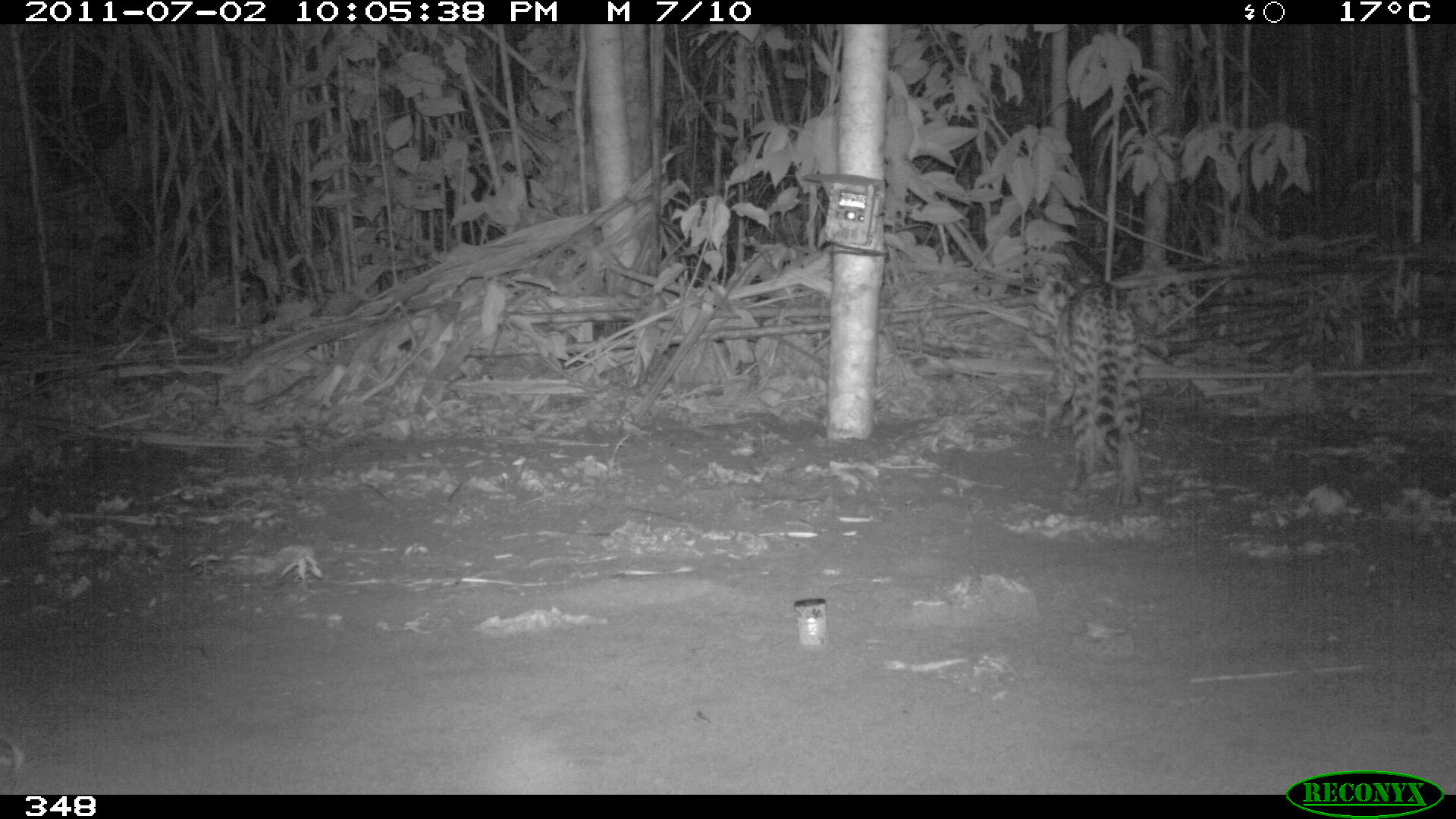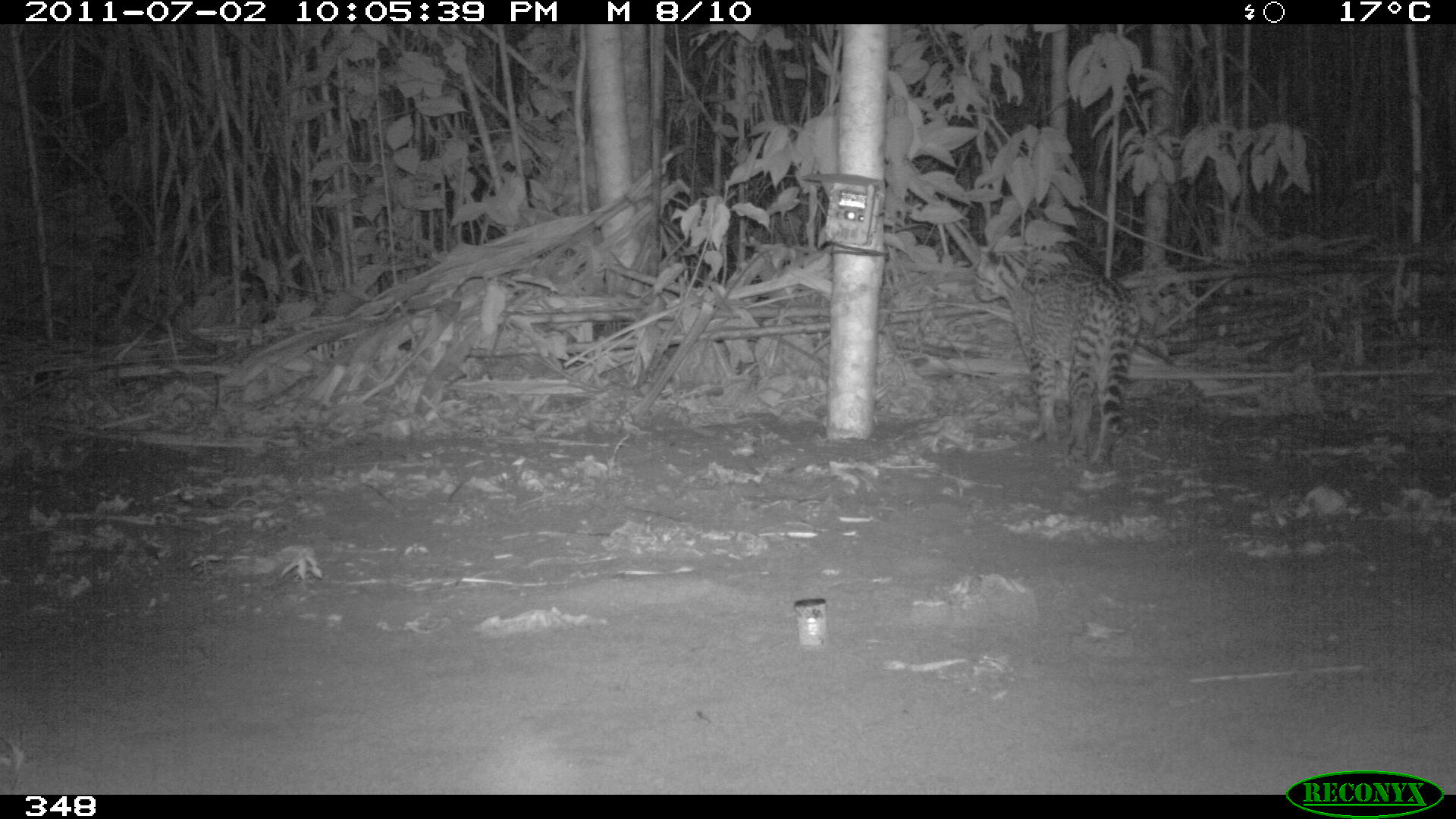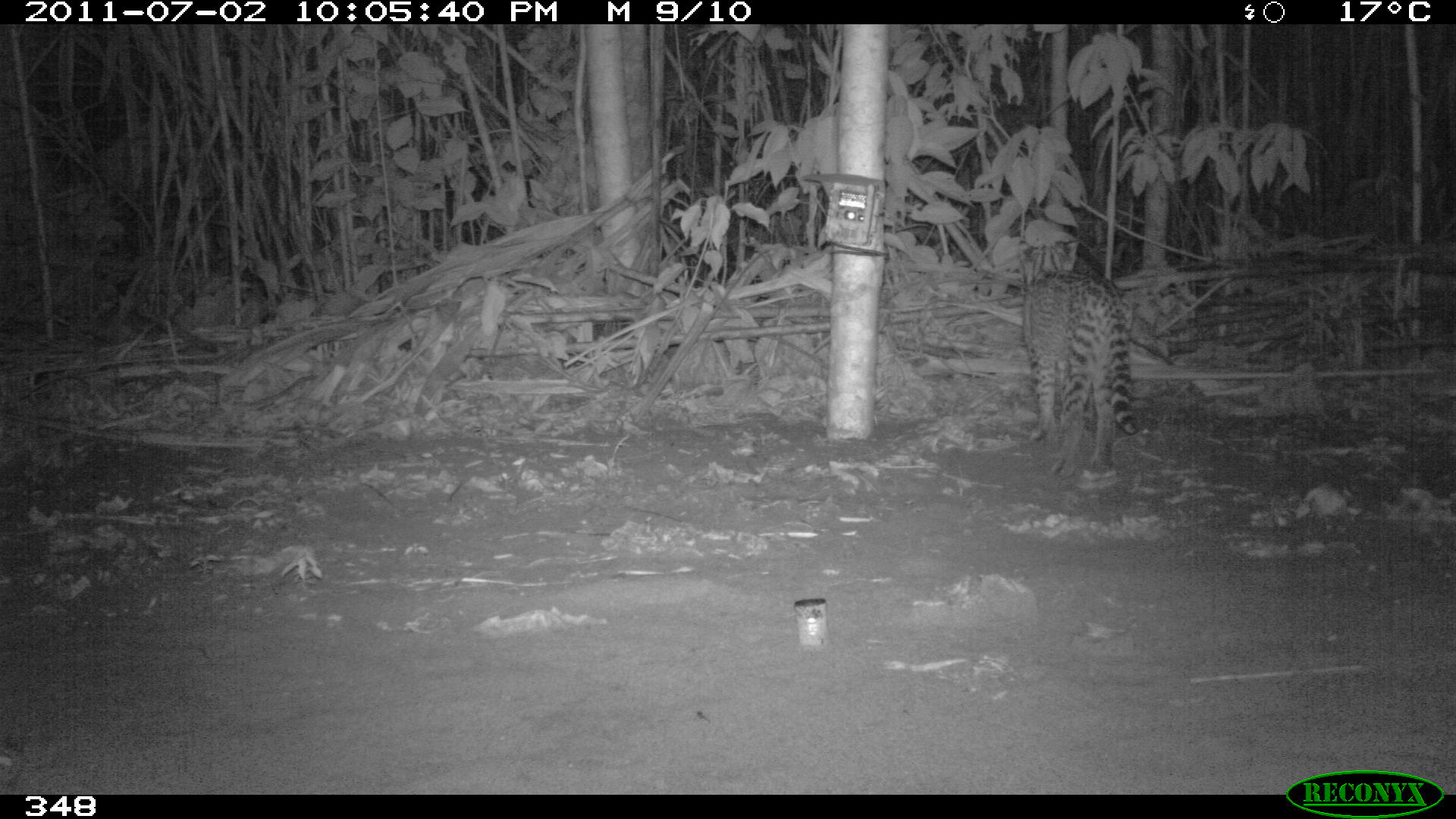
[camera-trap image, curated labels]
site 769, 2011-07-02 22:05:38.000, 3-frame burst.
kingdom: Animalia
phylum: Chordata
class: Mammalia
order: Carnivora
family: Felidae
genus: Leopardus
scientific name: Leopardus pardalis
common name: ocelot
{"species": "Leopardus pardalis (ocelot)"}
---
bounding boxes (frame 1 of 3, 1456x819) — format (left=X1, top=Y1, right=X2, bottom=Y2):
leopardus pardalis: (left=1040, top=278, right=1149, bottom=507)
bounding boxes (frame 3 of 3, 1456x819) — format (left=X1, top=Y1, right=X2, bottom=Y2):
leopardus pardalis: (left=1014, top=236, right=1141, bottom=479)